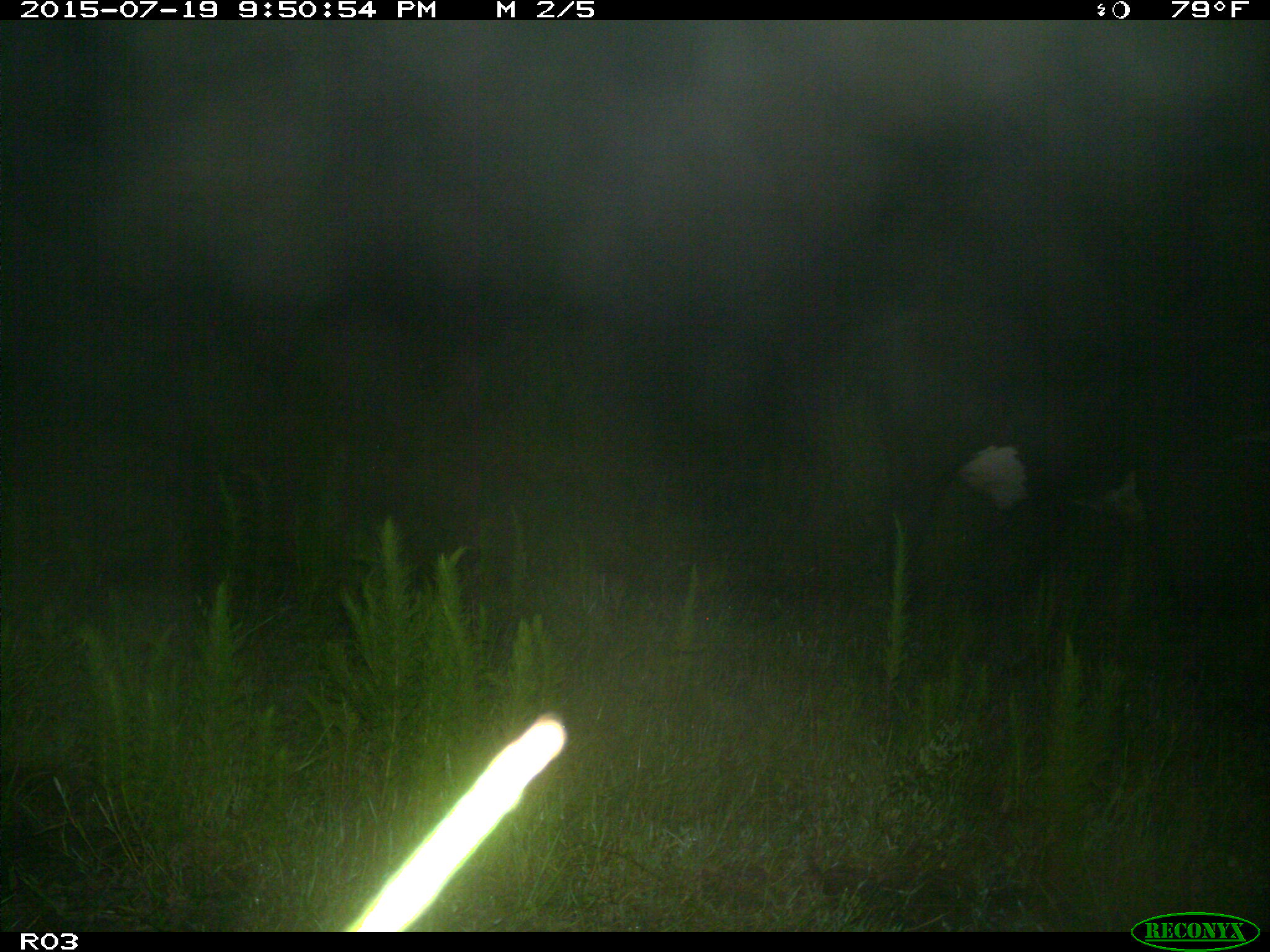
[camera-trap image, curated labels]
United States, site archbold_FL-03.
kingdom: Animalia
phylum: Chordata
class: Mammalia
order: Artiodactyla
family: Bovidae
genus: Bos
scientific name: Bos taurus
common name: domestic cow